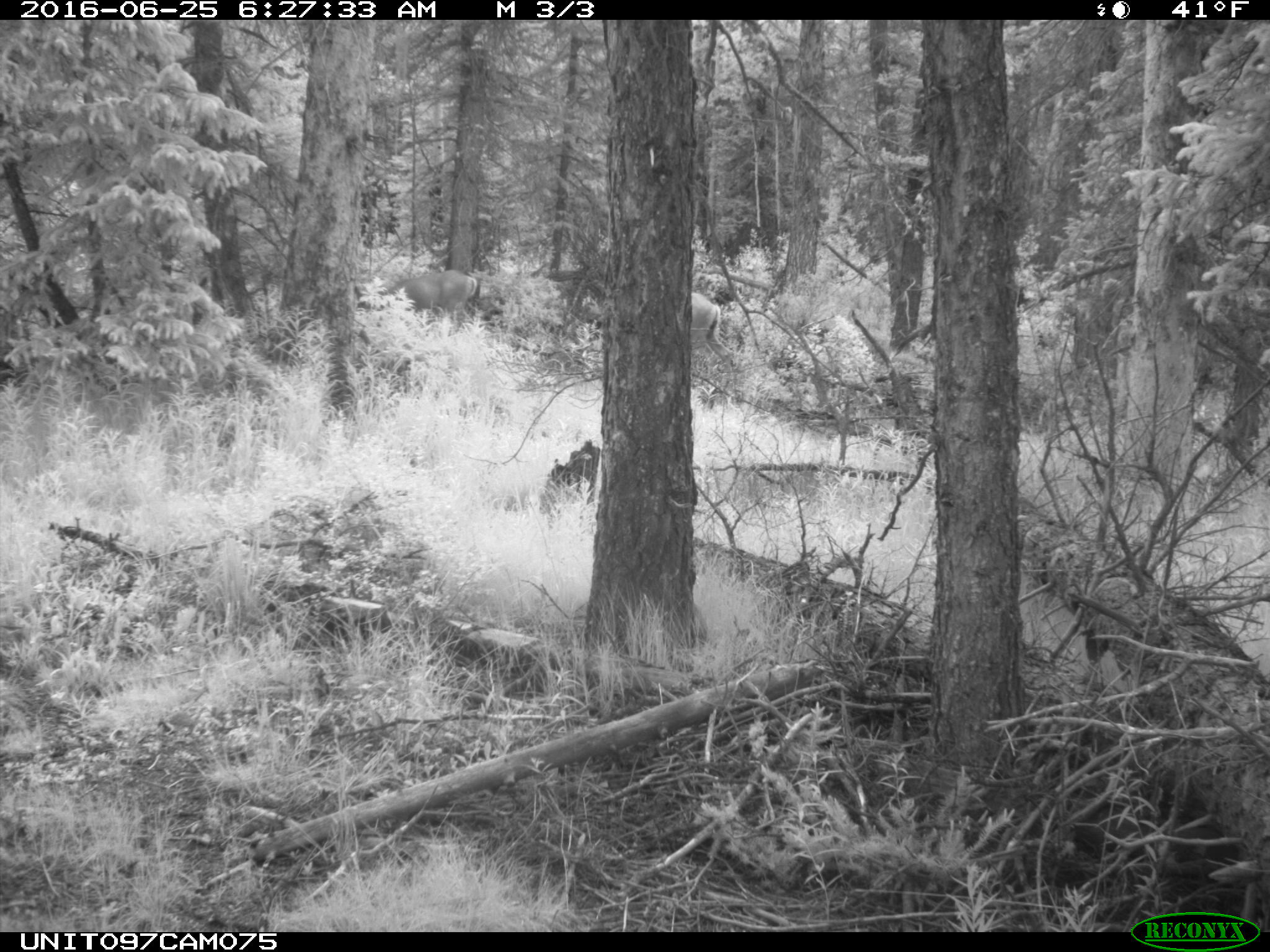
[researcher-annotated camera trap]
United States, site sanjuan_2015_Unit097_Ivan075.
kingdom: Animalia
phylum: Chordata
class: Mammalia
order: Artiodactyla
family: Cervidae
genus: Odocoileus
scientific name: Odocoileus hemionus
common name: mule deer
Odocoileus hemionus (mule deer).